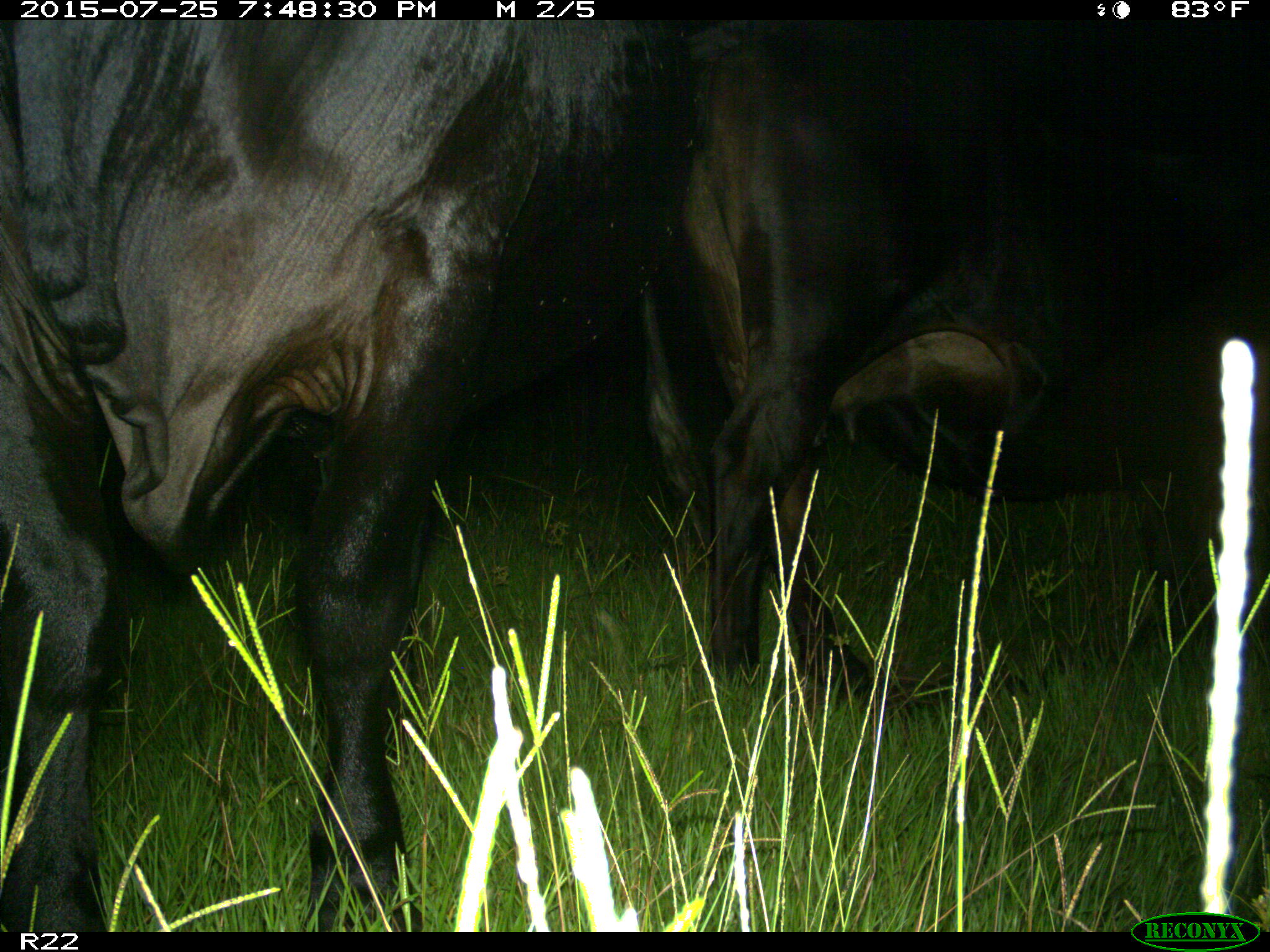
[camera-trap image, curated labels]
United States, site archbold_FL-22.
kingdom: Animalia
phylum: Chordata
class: Mammalia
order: Artiodactyla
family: Bovidae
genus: Bos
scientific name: Bos taurus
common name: domestic cow